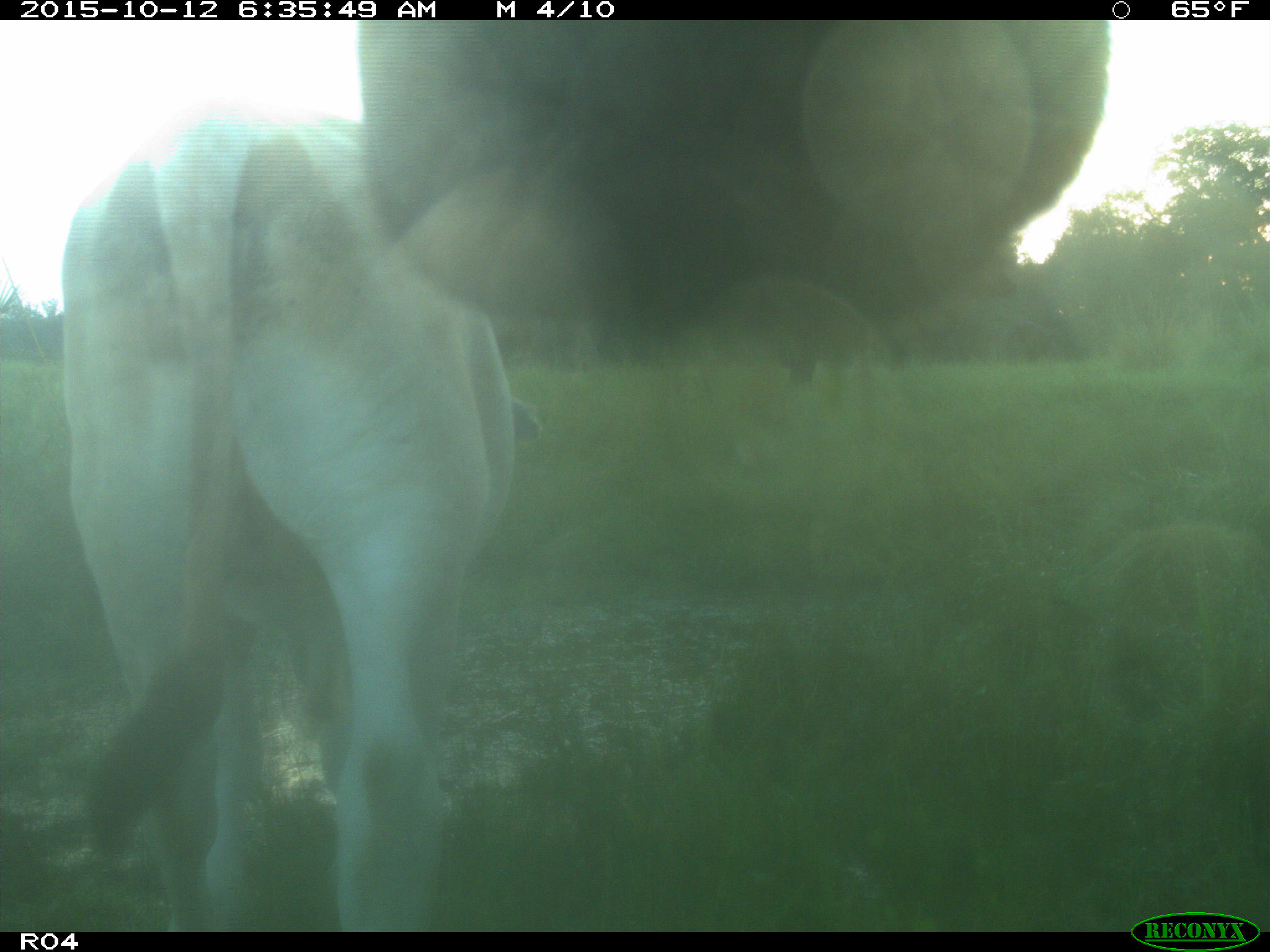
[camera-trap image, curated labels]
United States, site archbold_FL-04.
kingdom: Animalia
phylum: Chordata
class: Mammalia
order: Artiodactyla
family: Bovidae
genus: Bos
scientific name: Bos taurus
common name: domestic cow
Bos taurus (domestic cow).